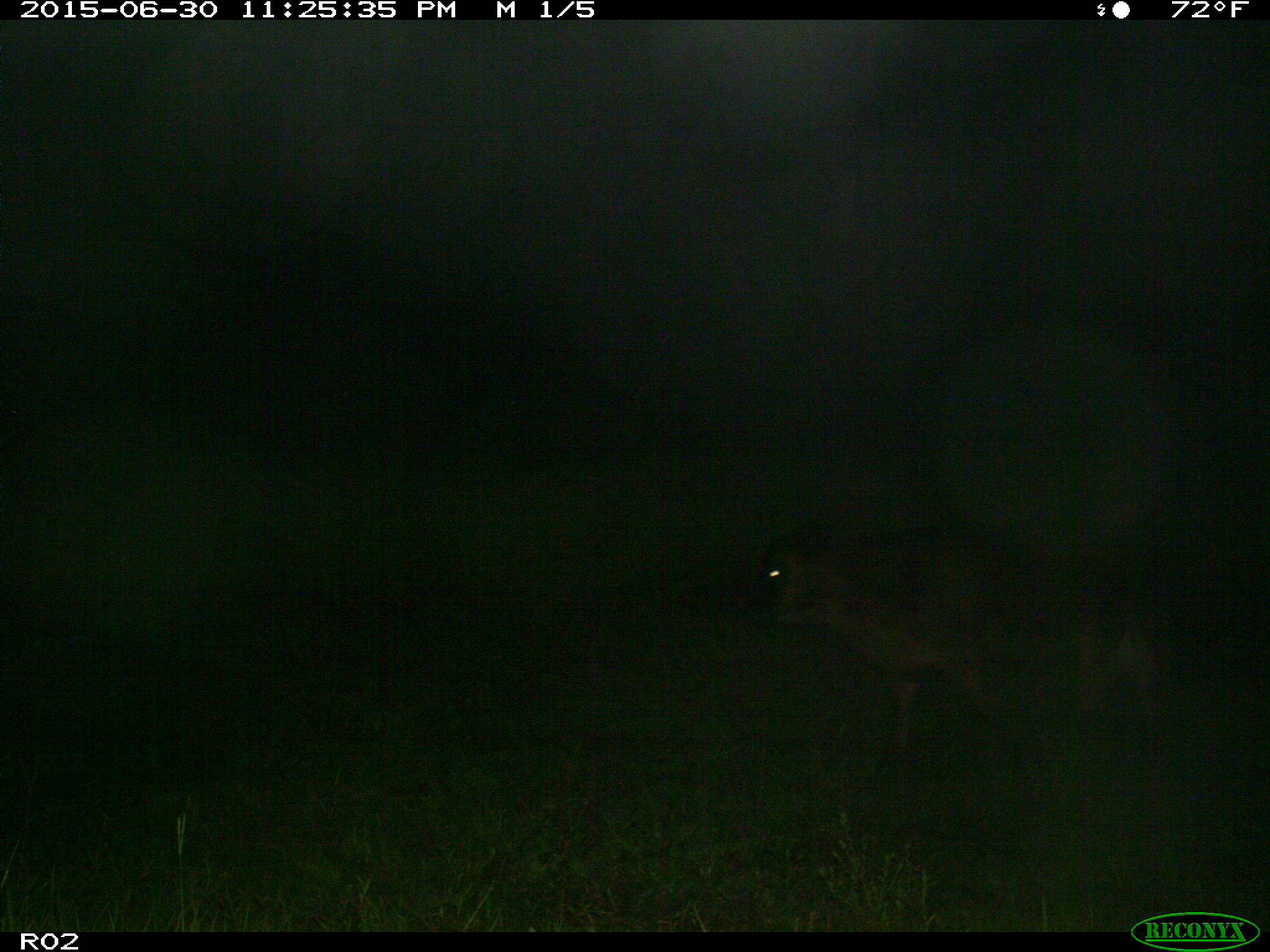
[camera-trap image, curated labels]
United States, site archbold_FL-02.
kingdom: Animalia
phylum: Chordata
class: Mammalia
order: Artiodactyla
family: Bovidae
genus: Bos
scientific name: Bos taurus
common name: domestic cow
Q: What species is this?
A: Bos taurus (domestic cow).